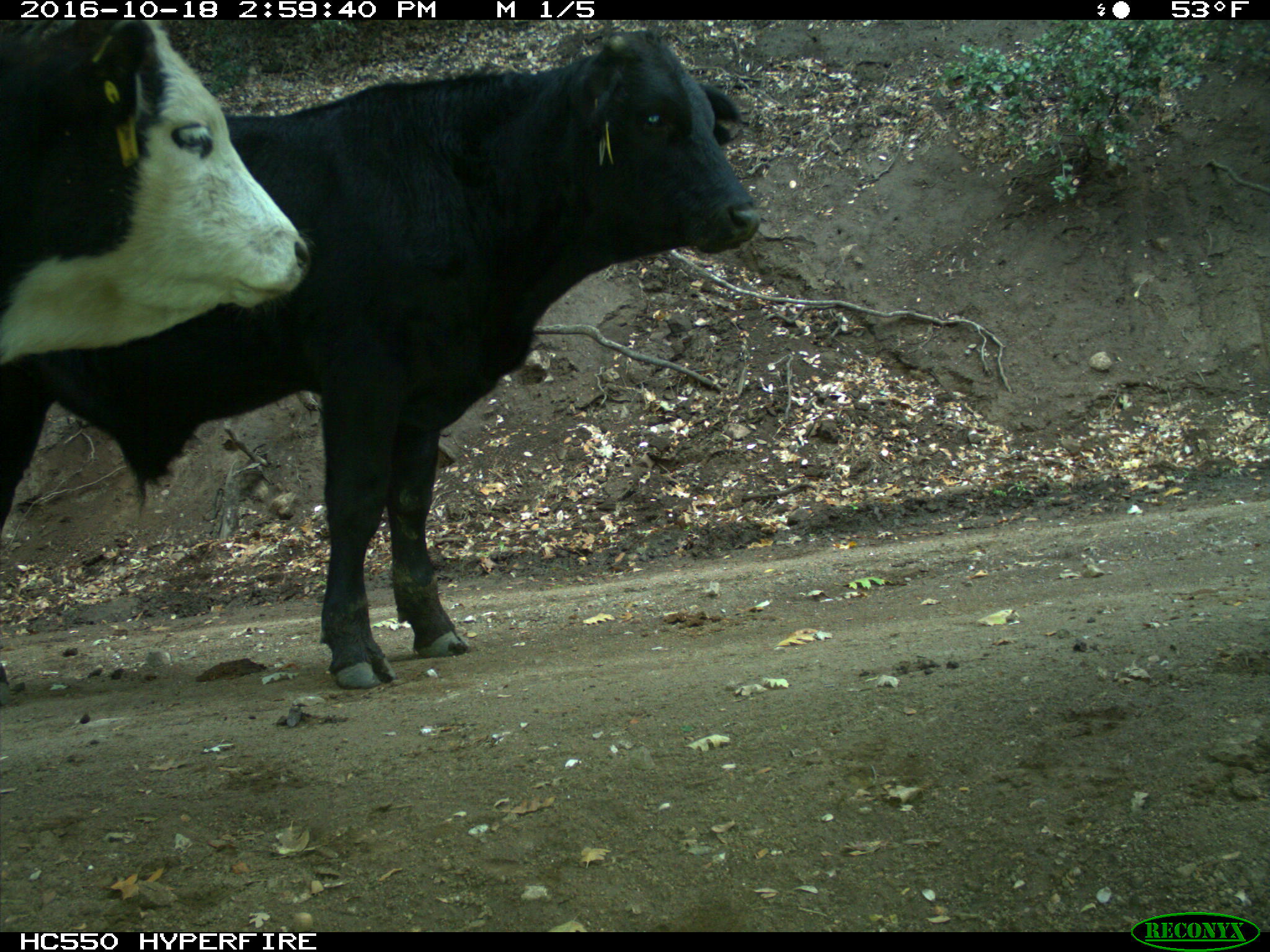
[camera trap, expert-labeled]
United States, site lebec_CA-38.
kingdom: Animalia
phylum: Chordata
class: Mammalia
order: Artiodactyla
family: Bovidae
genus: Bos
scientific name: Bos taurus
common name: domestic cow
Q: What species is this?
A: Bos taurus (domestic cow).